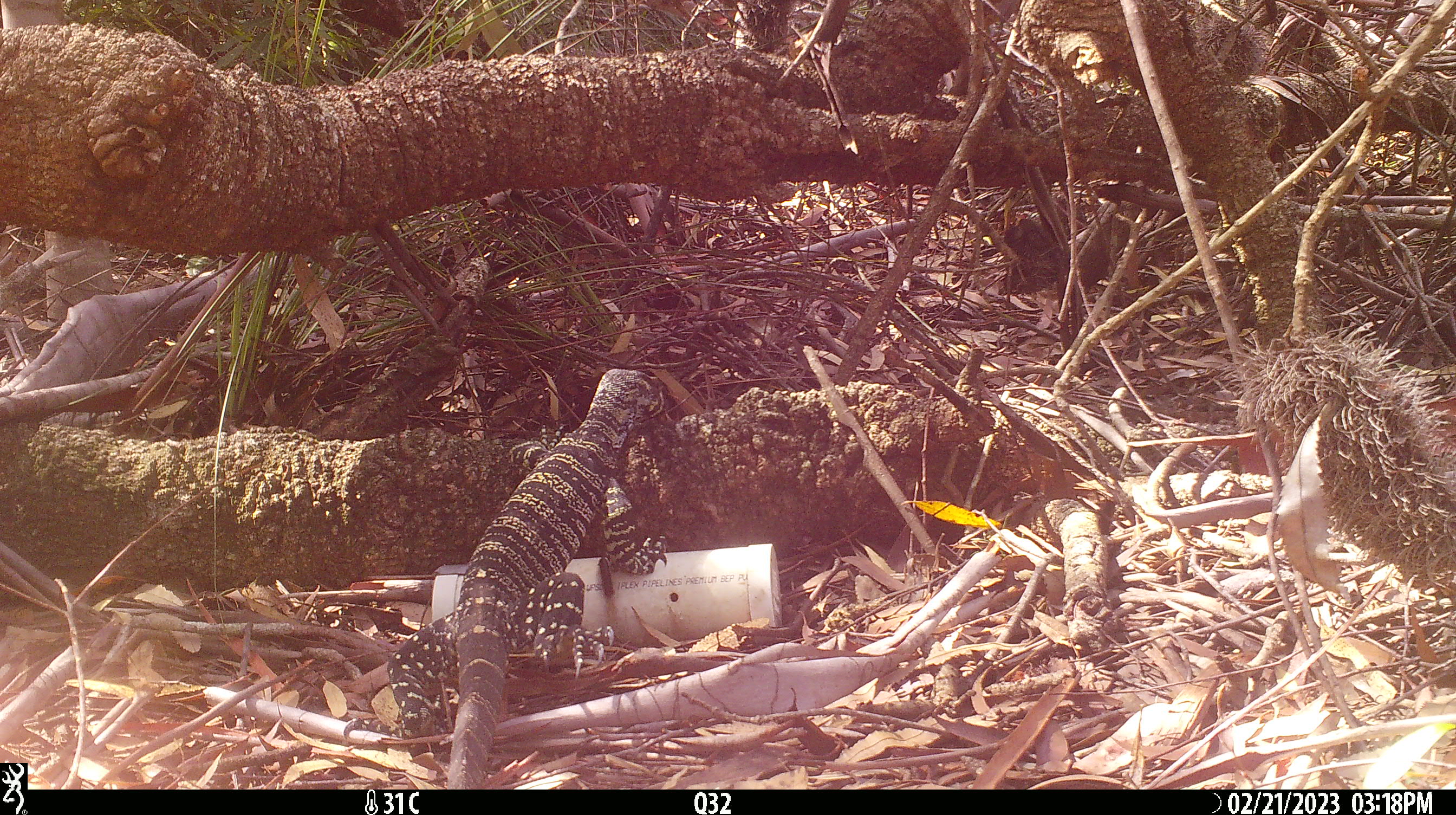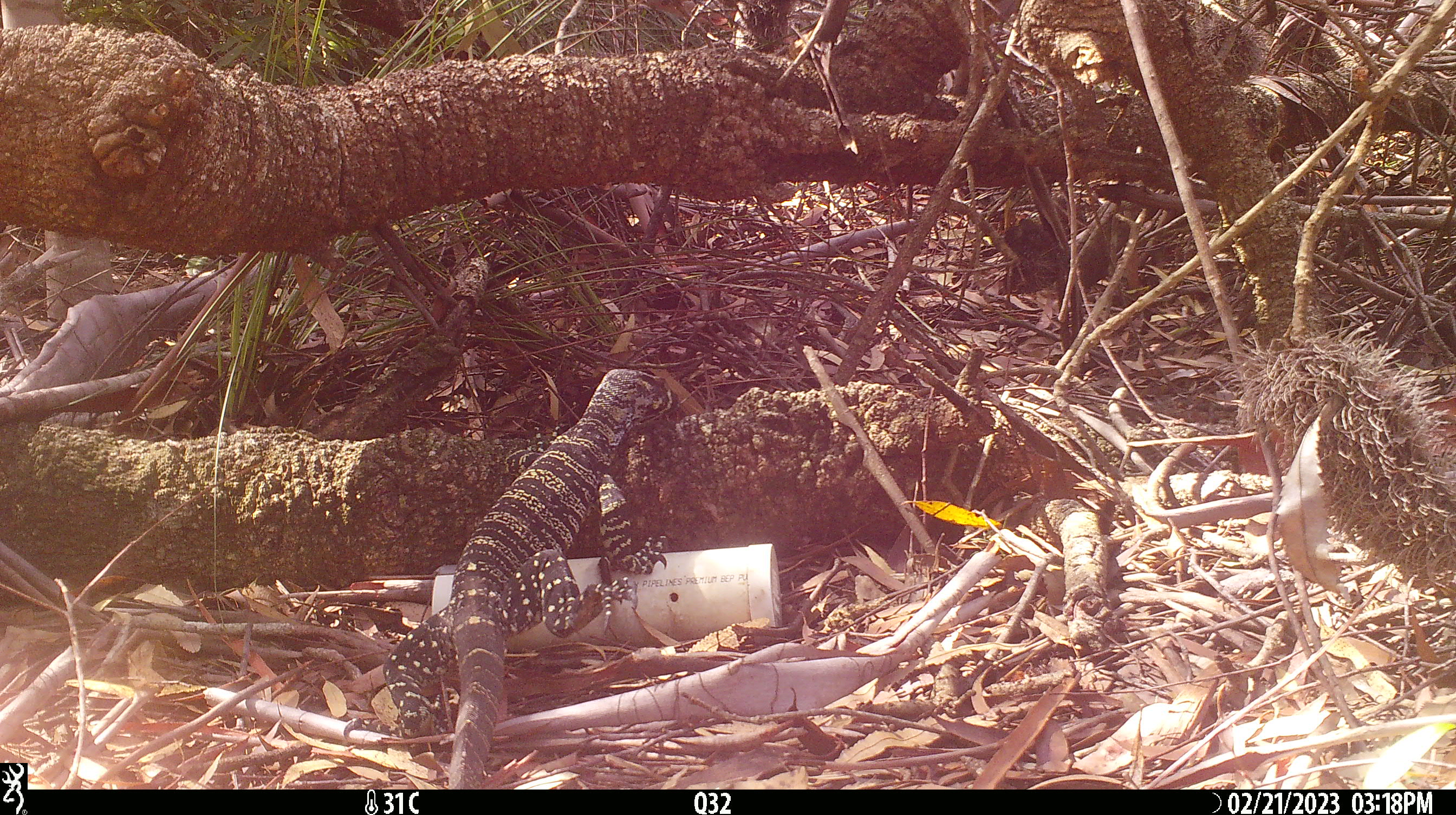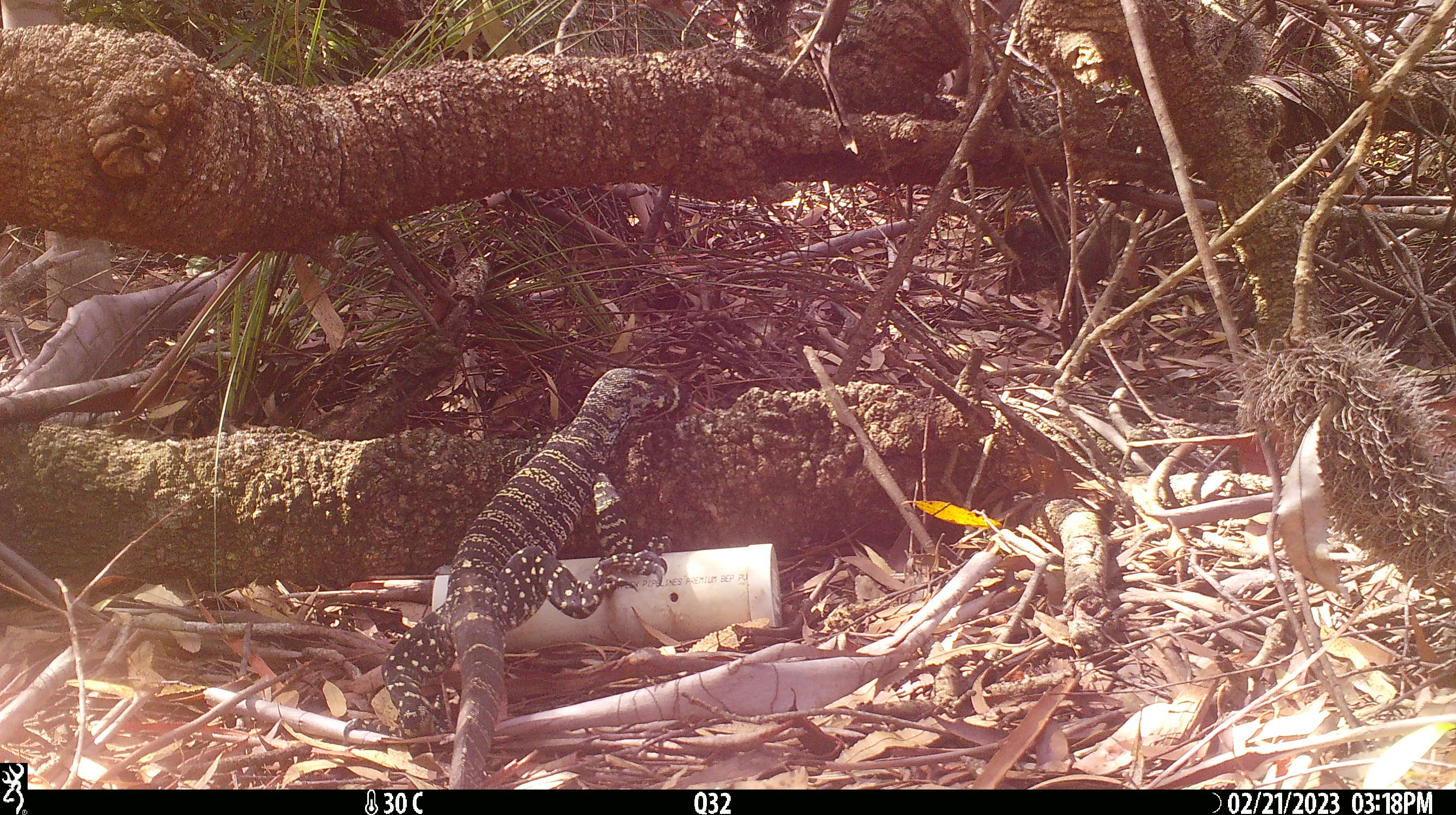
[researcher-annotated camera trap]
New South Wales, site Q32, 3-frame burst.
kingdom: Animalia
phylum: Chordata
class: Reptilia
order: Squamata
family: Varanidae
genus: Varanus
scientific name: Varanus varius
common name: lace monitor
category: goanna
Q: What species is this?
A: Goanna (lace monitor) (Varanus varius).